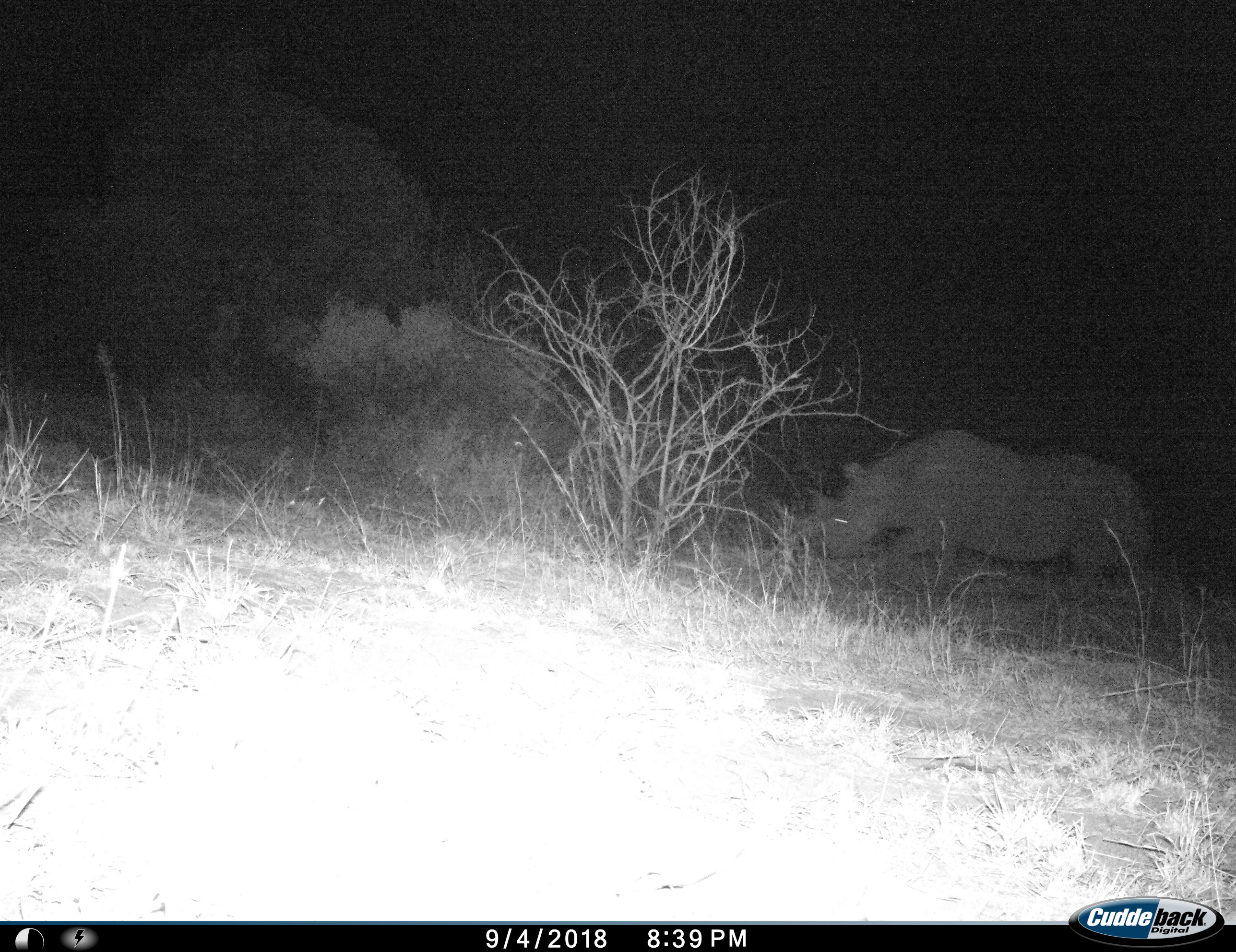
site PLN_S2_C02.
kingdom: Animalia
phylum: Chordata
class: Mammalia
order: Perissodactyla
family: Rhinocerotidae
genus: Diceros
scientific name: Diceros bicornis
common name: black rhinoceros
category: rhinocerosblack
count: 1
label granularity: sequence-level